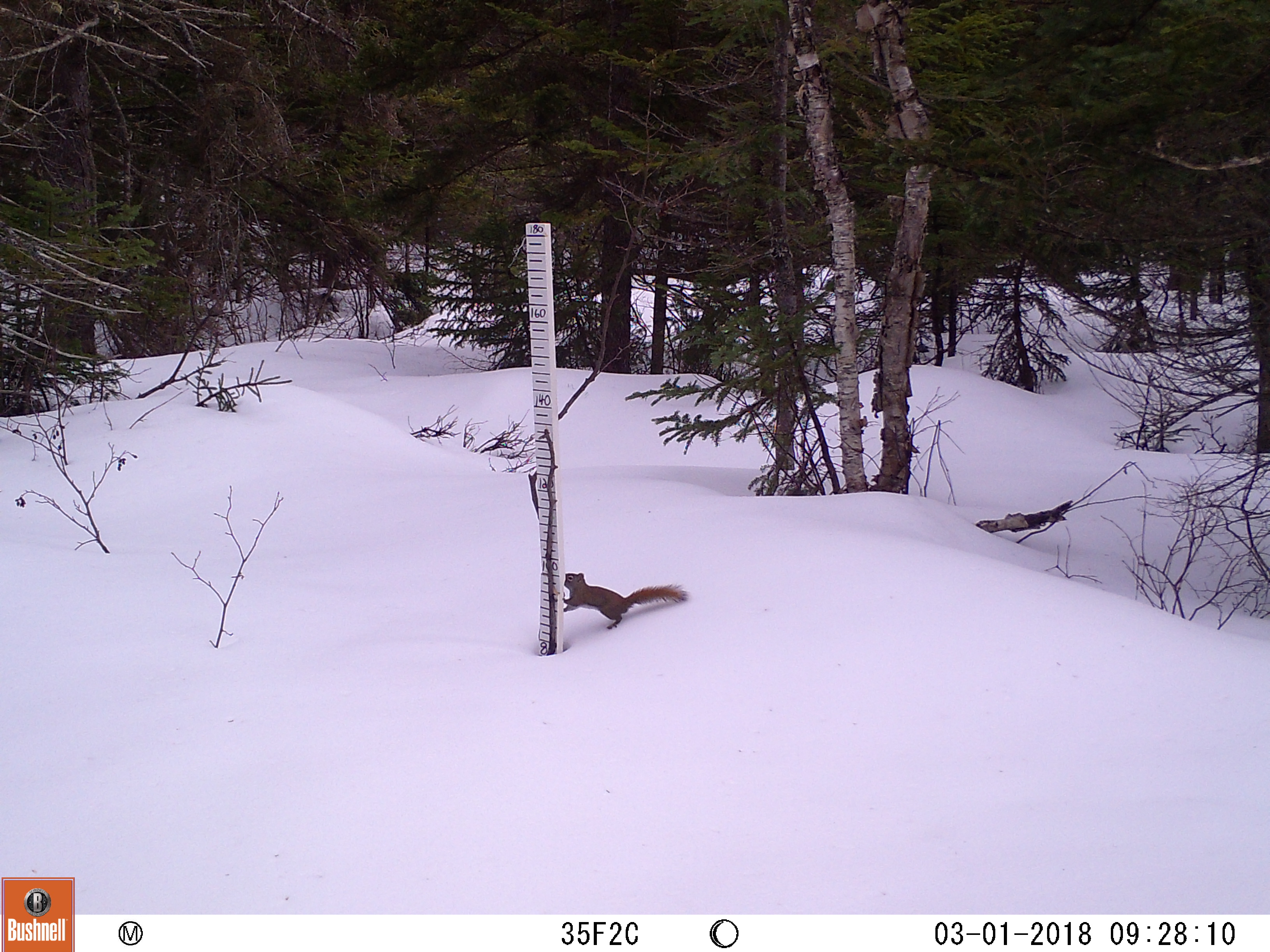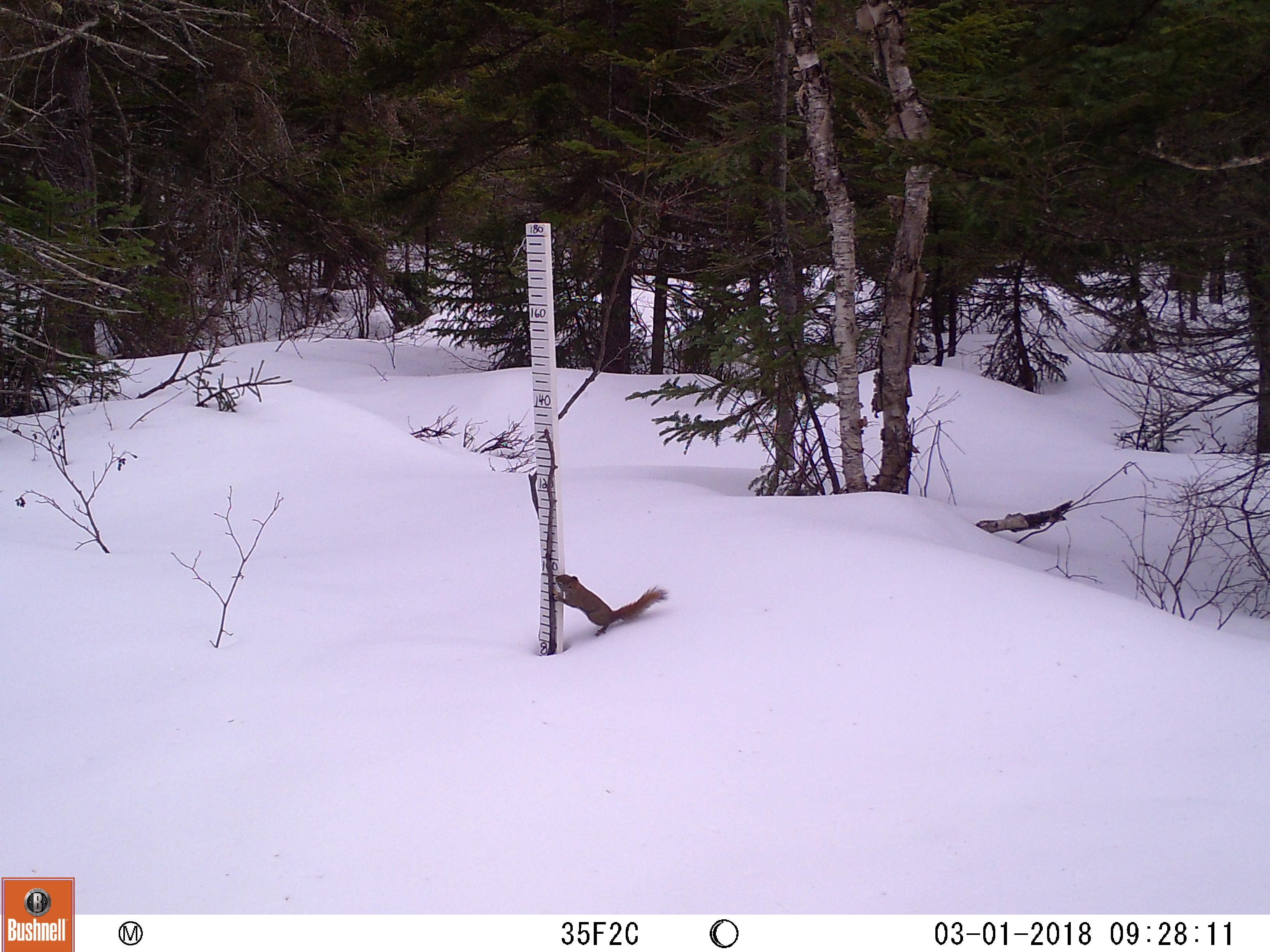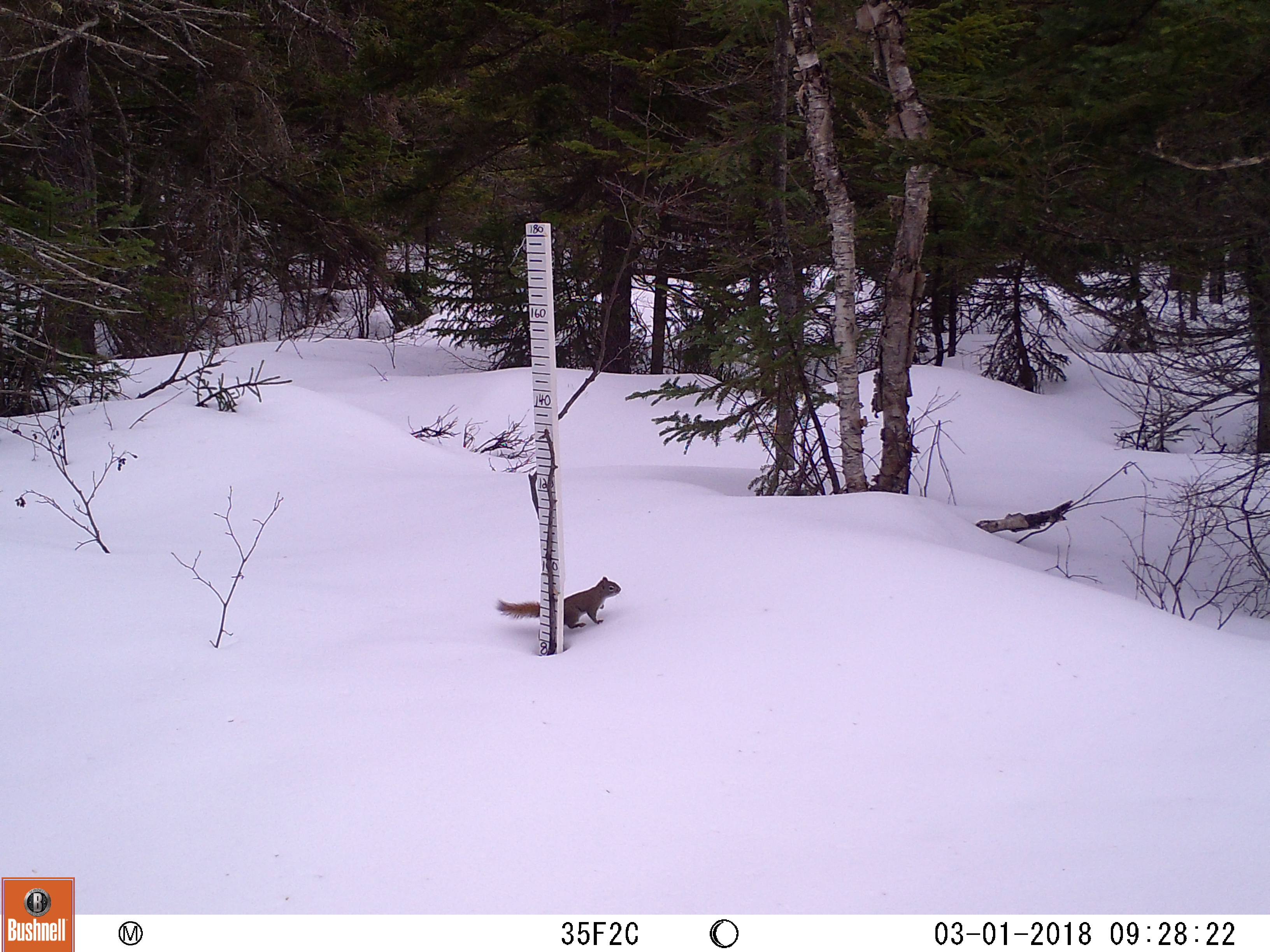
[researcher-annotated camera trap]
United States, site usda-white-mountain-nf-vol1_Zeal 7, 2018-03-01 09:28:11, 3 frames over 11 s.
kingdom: Animalia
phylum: Chordata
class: Mammalia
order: Rodentia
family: Sciuridae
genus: Tamiasciurus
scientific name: Tamiasciurus hudsonicus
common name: red squirrel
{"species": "red squirrel (Tamiasciurus hudsonicus)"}